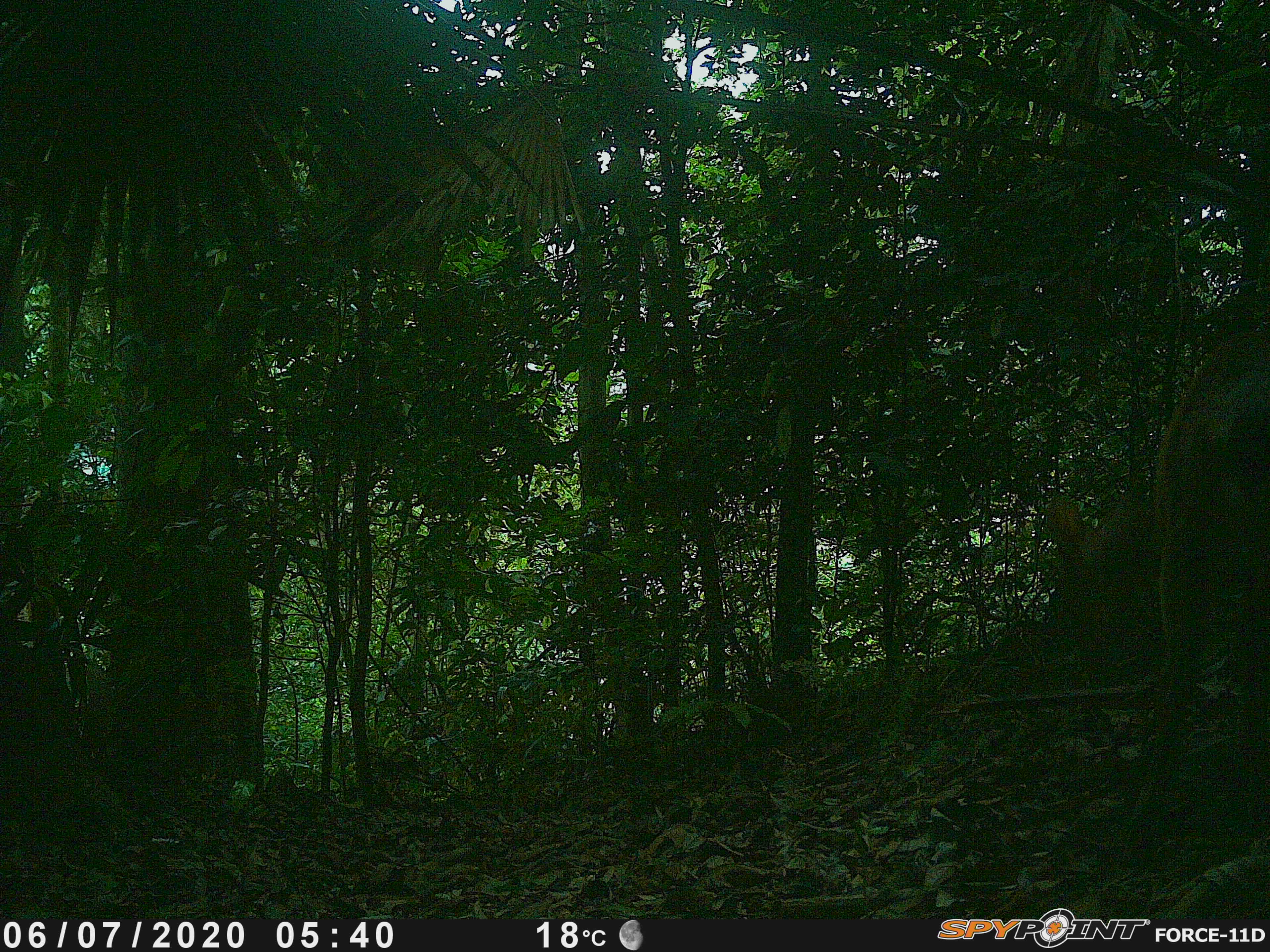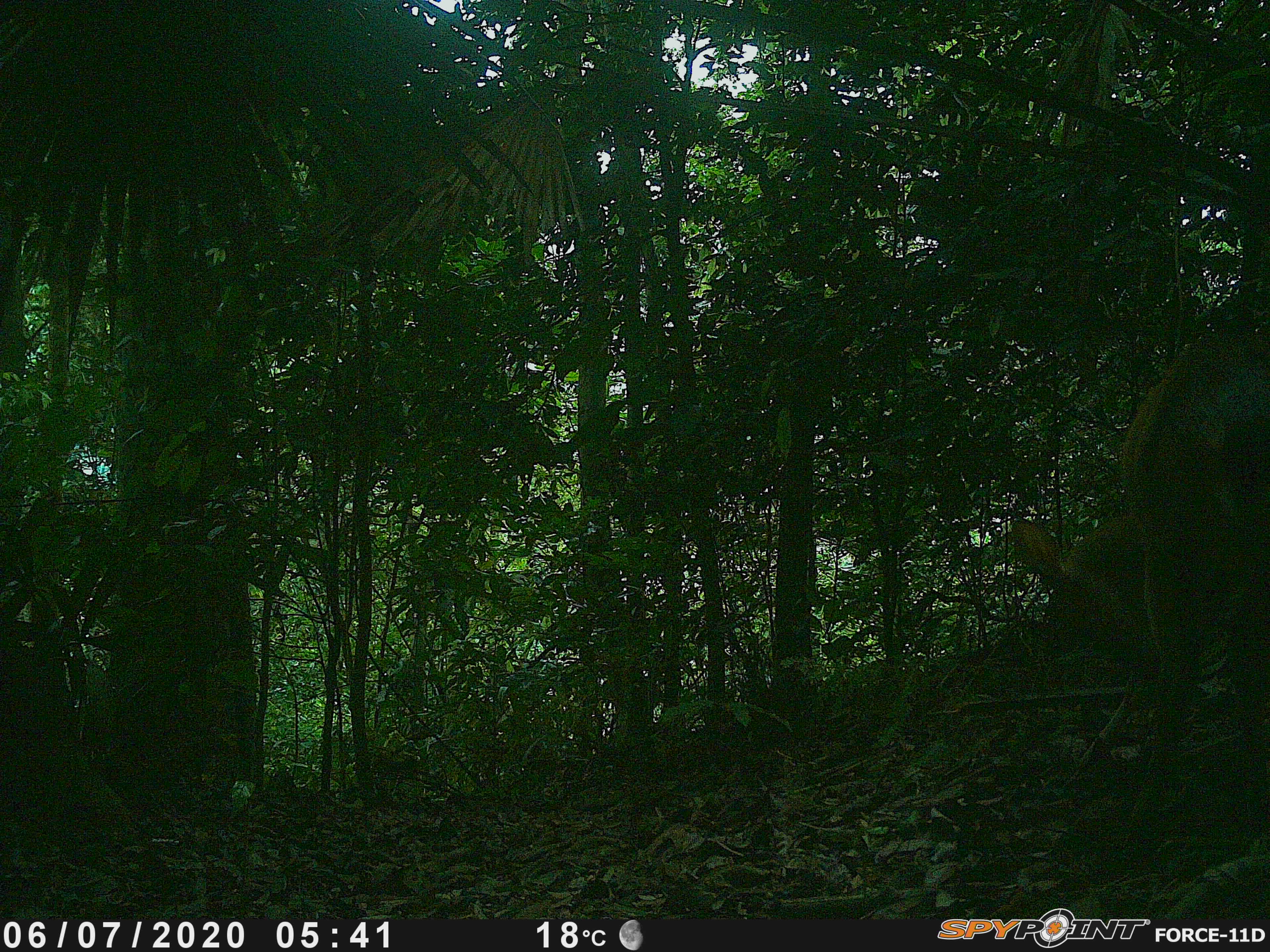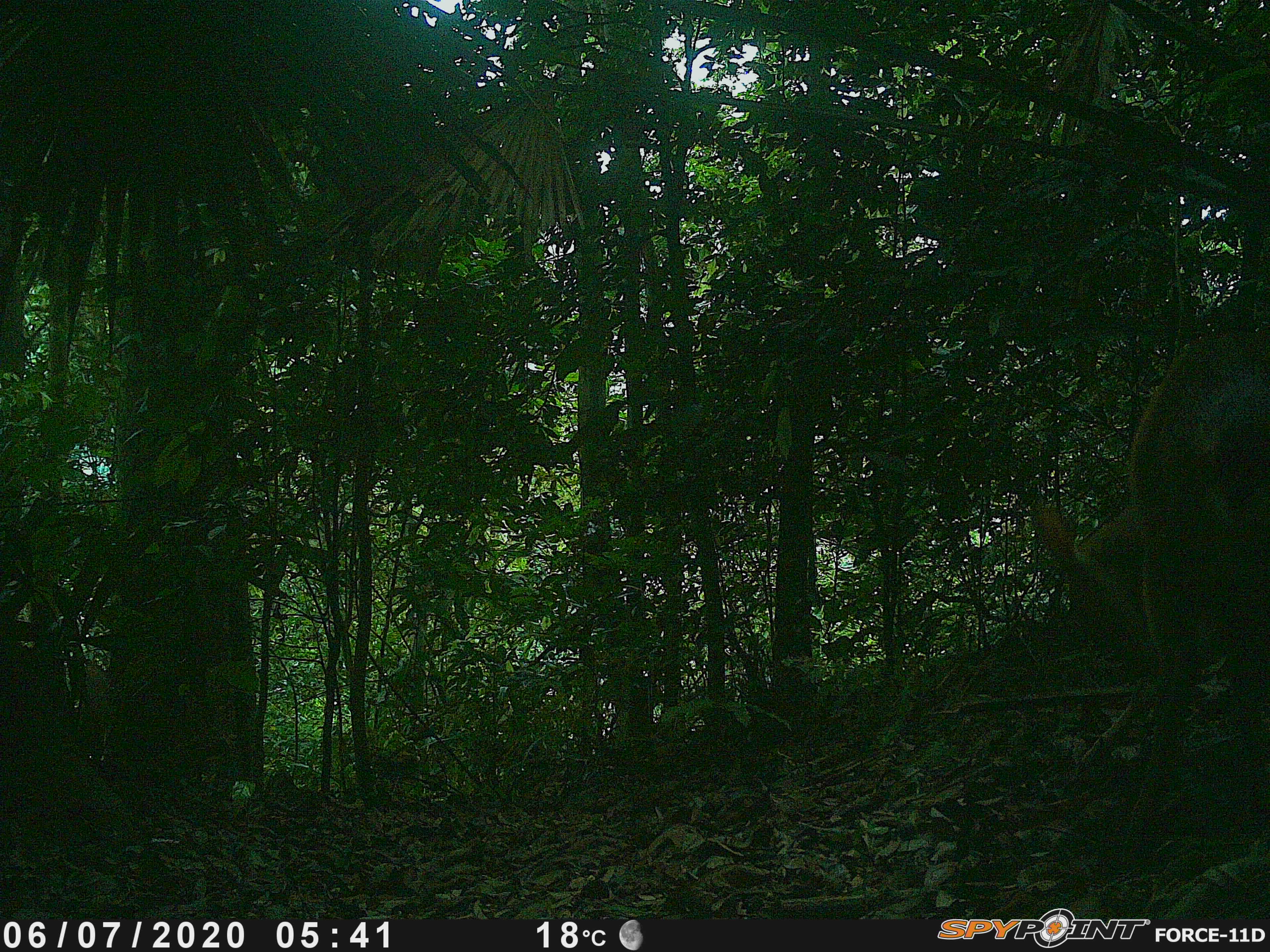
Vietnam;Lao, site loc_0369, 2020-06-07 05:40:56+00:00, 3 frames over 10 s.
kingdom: Animalia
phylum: Chordata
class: Mammalia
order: Artiodactyla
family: Cervidae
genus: Muntiacus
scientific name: Muntiacus vuquangensis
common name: large-antlered muntjac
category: large antlered muntjac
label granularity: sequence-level